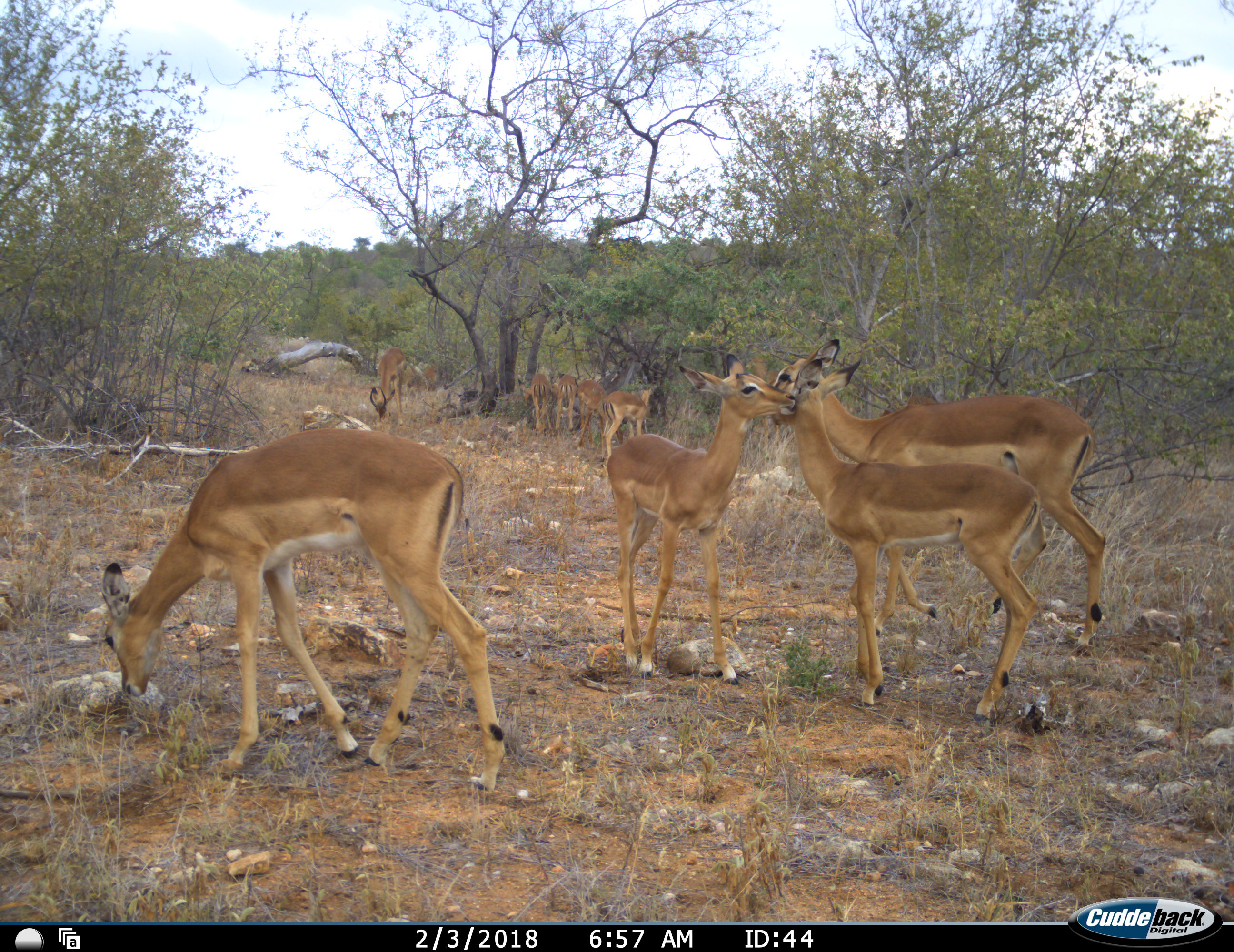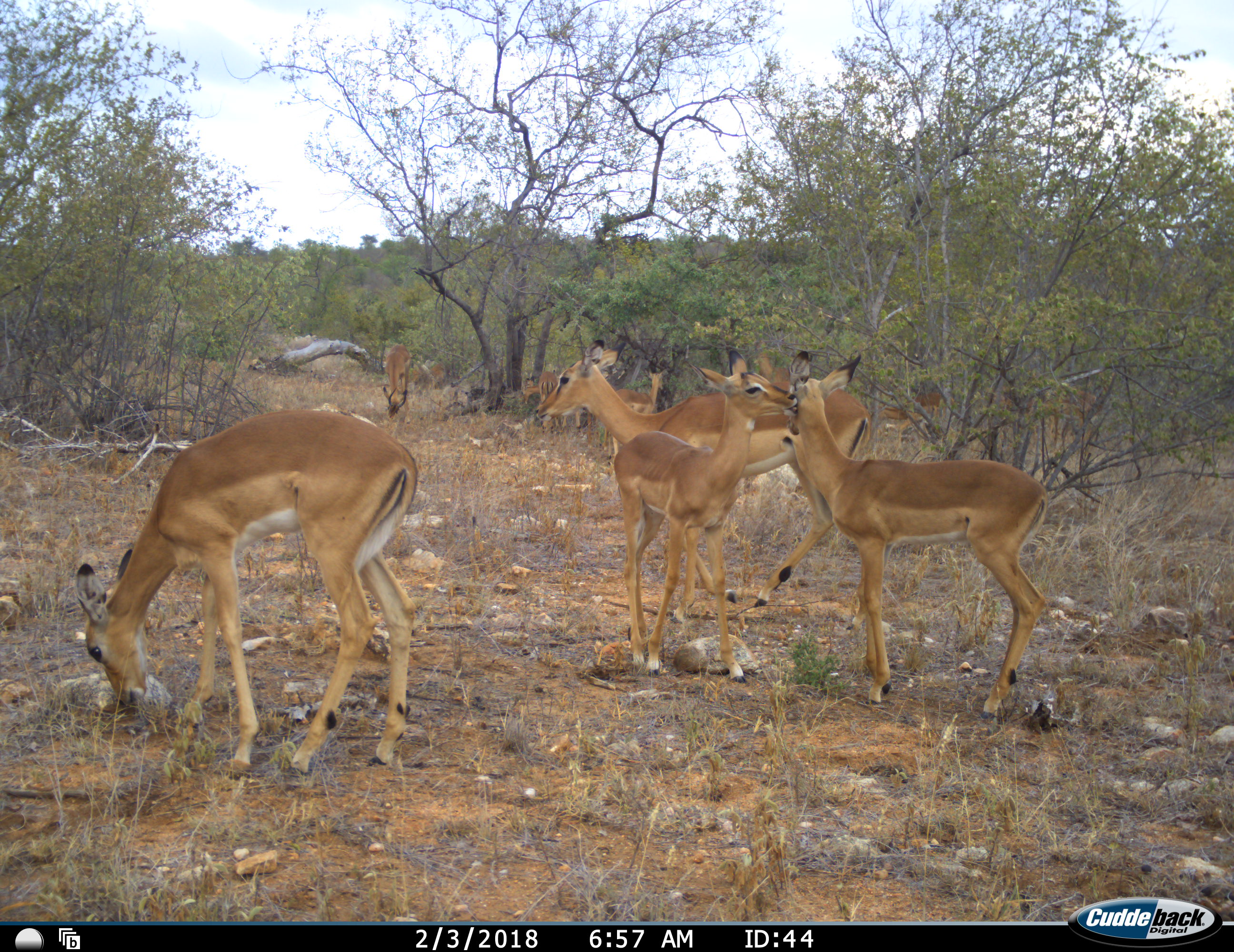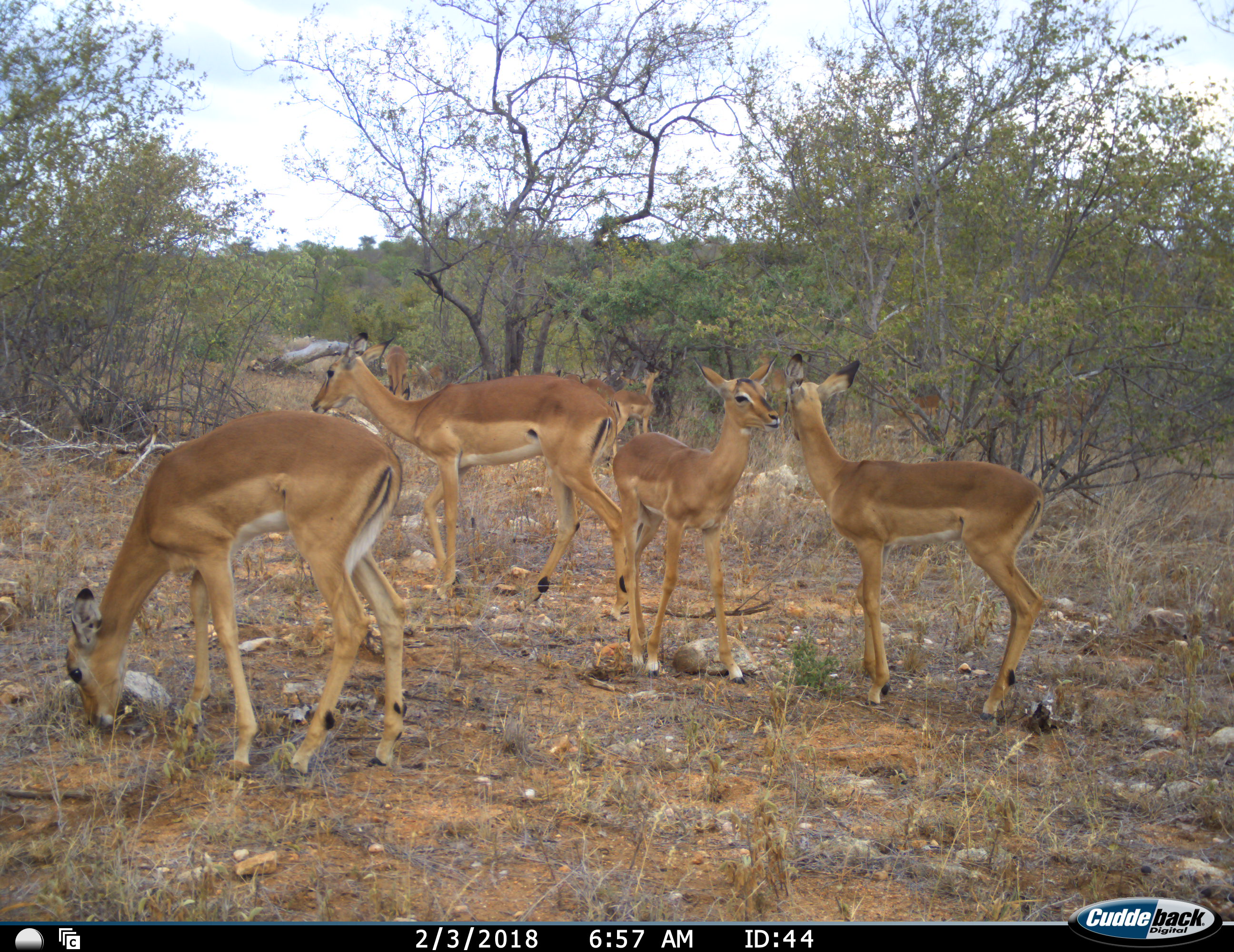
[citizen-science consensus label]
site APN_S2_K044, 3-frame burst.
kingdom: Animalia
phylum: Chordata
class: Mammalia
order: Artiodactyla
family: Bovidae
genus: Aepyceros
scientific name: Aepyceros melampus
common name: impala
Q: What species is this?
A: Impala (Aepyceros melampus).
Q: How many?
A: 10.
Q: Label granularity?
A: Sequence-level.